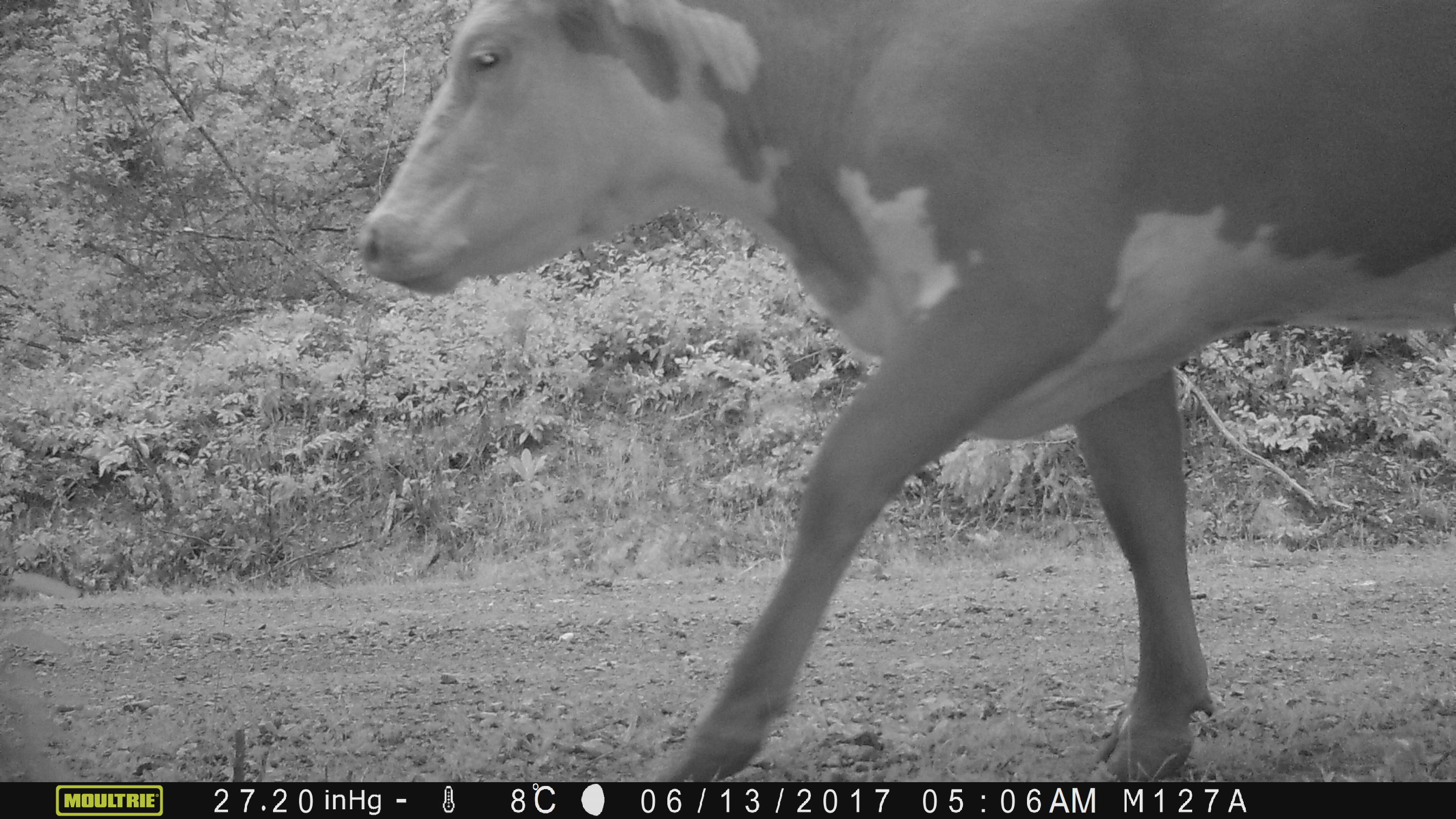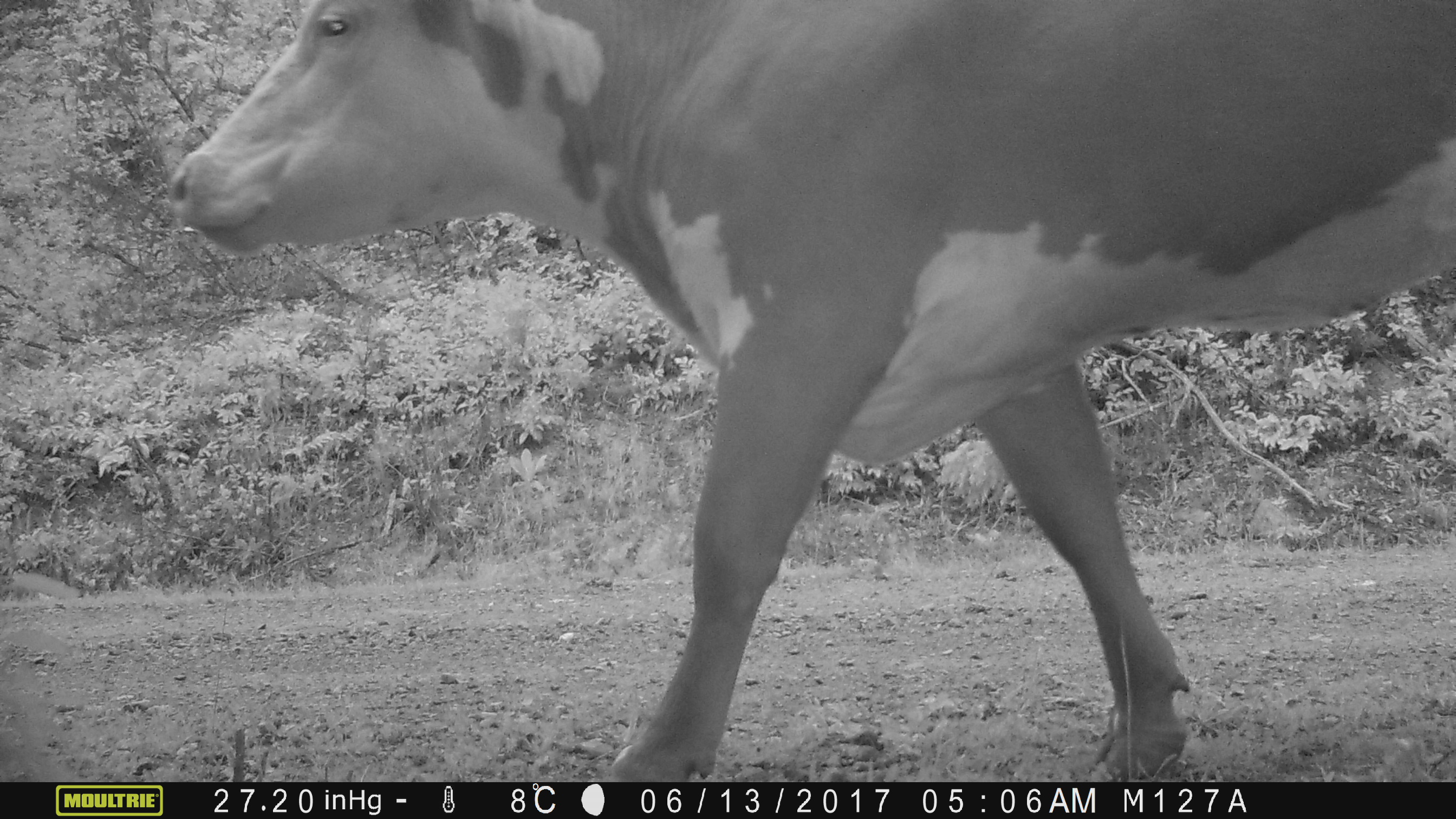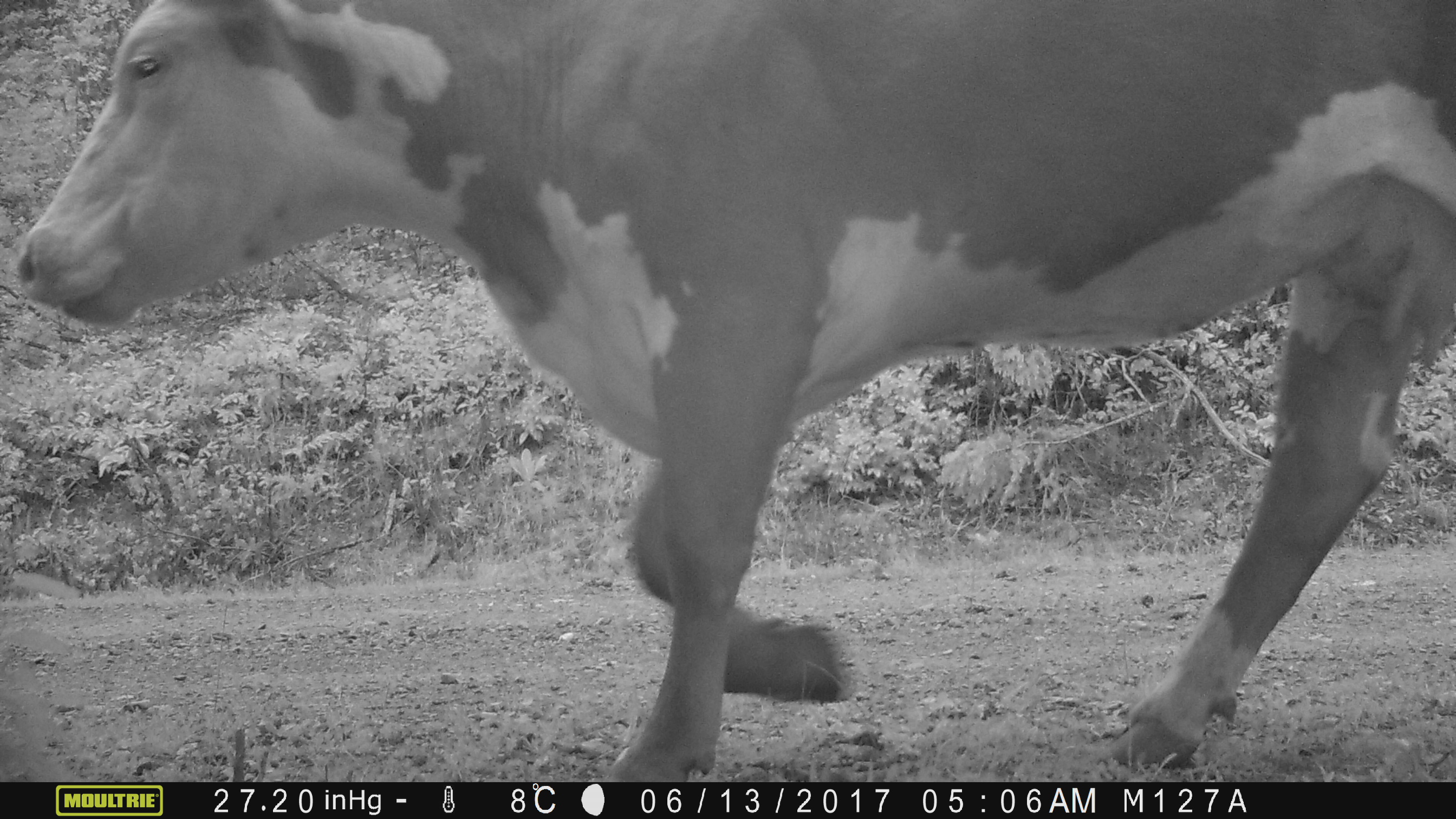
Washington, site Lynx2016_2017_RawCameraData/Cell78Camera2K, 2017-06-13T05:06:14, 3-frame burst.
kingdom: Animalia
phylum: Chordata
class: Mammalia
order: Artiodactyla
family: Bovidae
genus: Bos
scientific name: Bos taurus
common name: domestic cattle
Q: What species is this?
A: Domestic cattle (Bos taurus).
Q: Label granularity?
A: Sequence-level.